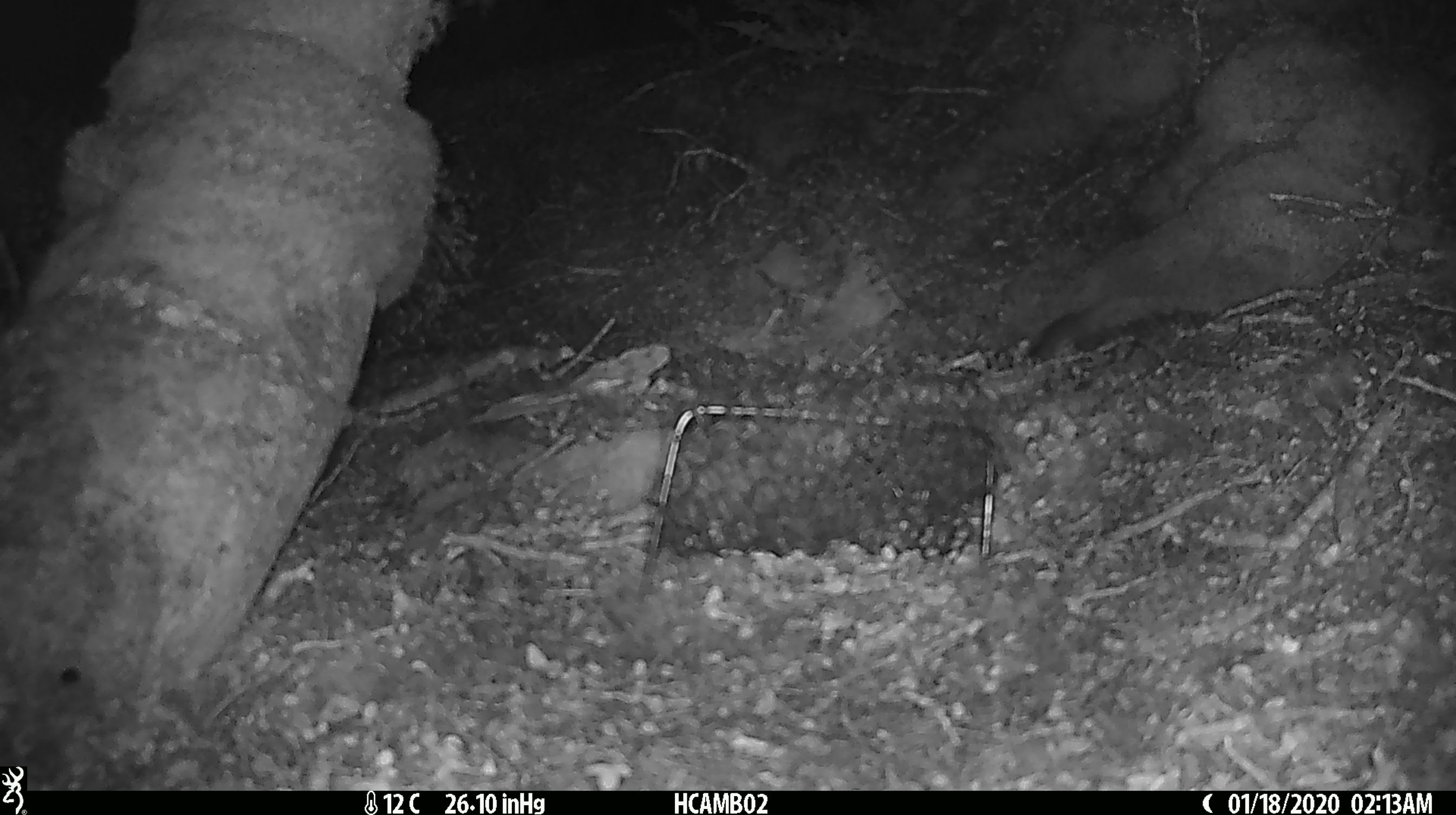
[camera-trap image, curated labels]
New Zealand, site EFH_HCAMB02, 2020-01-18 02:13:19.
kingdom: Animalia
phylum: Chordata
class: Mammalia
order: Rodentia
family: Muridae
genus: Mus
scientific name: Mus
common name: mouse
Mouse (Mus).